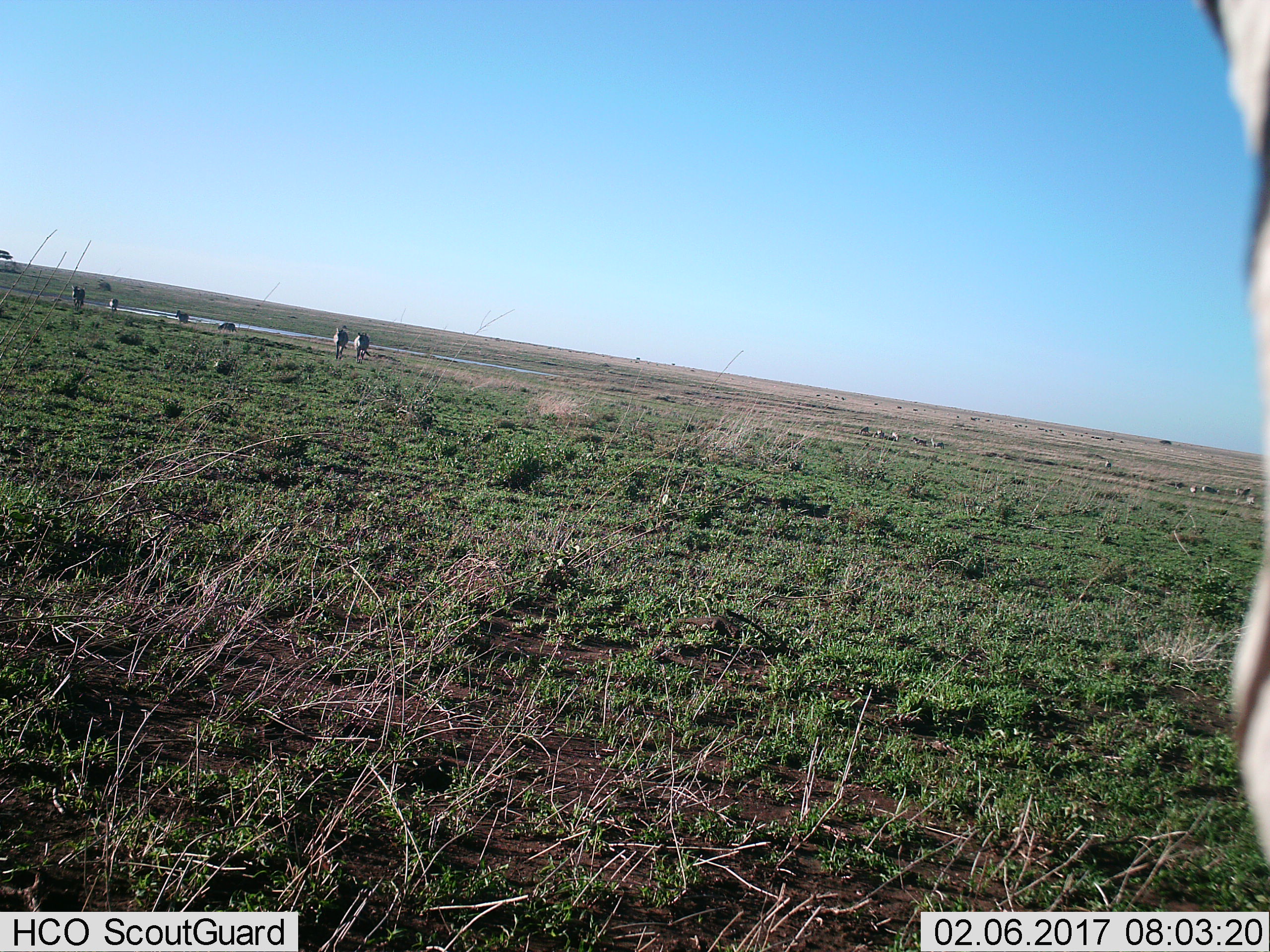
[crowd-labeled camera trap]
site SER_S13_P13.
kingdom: Animalia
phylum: Chordata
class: Mammalia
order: Perissodactyla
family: Equidae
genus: Equus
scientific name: Equus quagga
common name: plains zebra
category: zebraplains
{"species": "zebraplains (plains zebra) (Equus quagga)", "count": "11-50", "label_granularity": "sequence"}